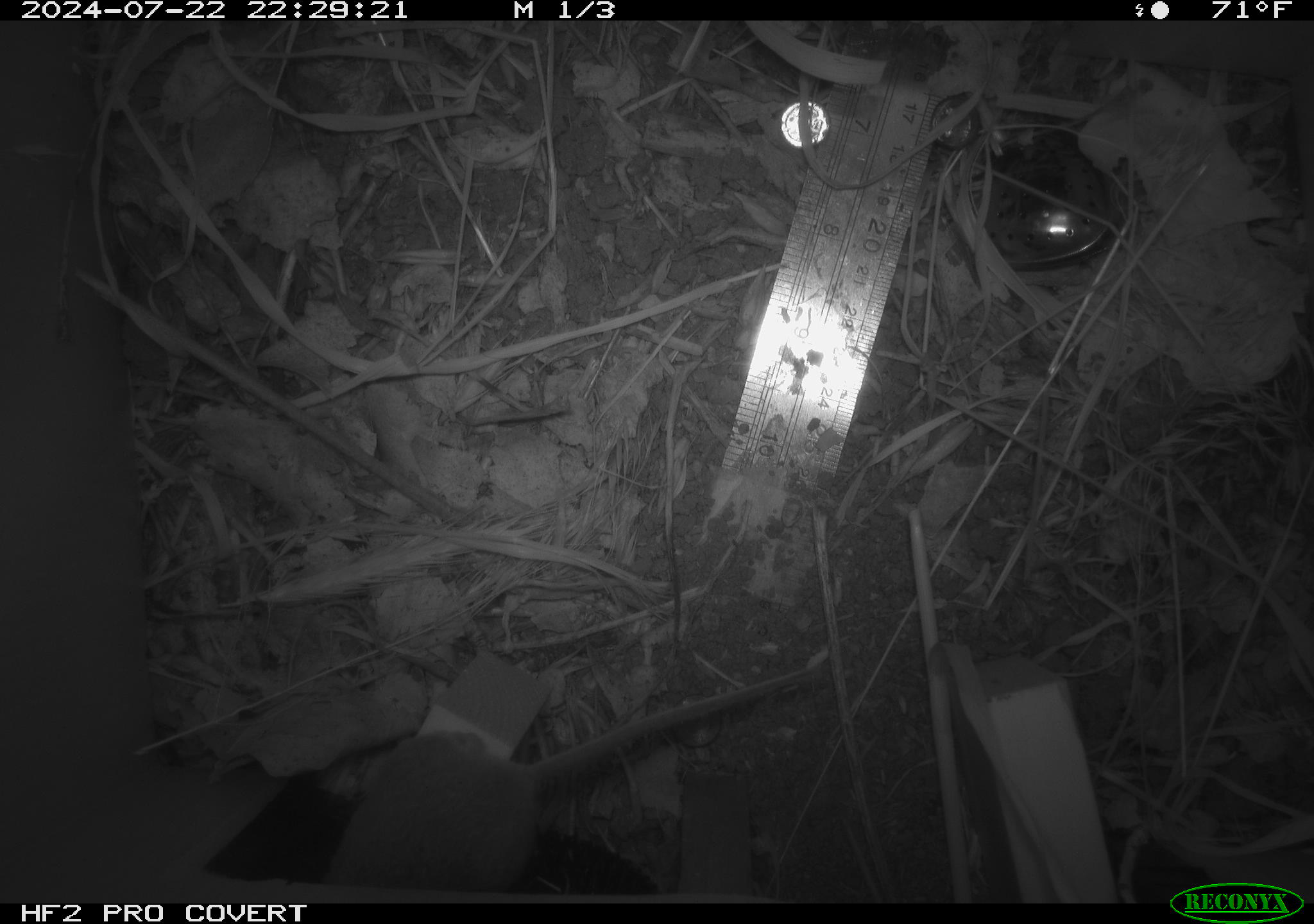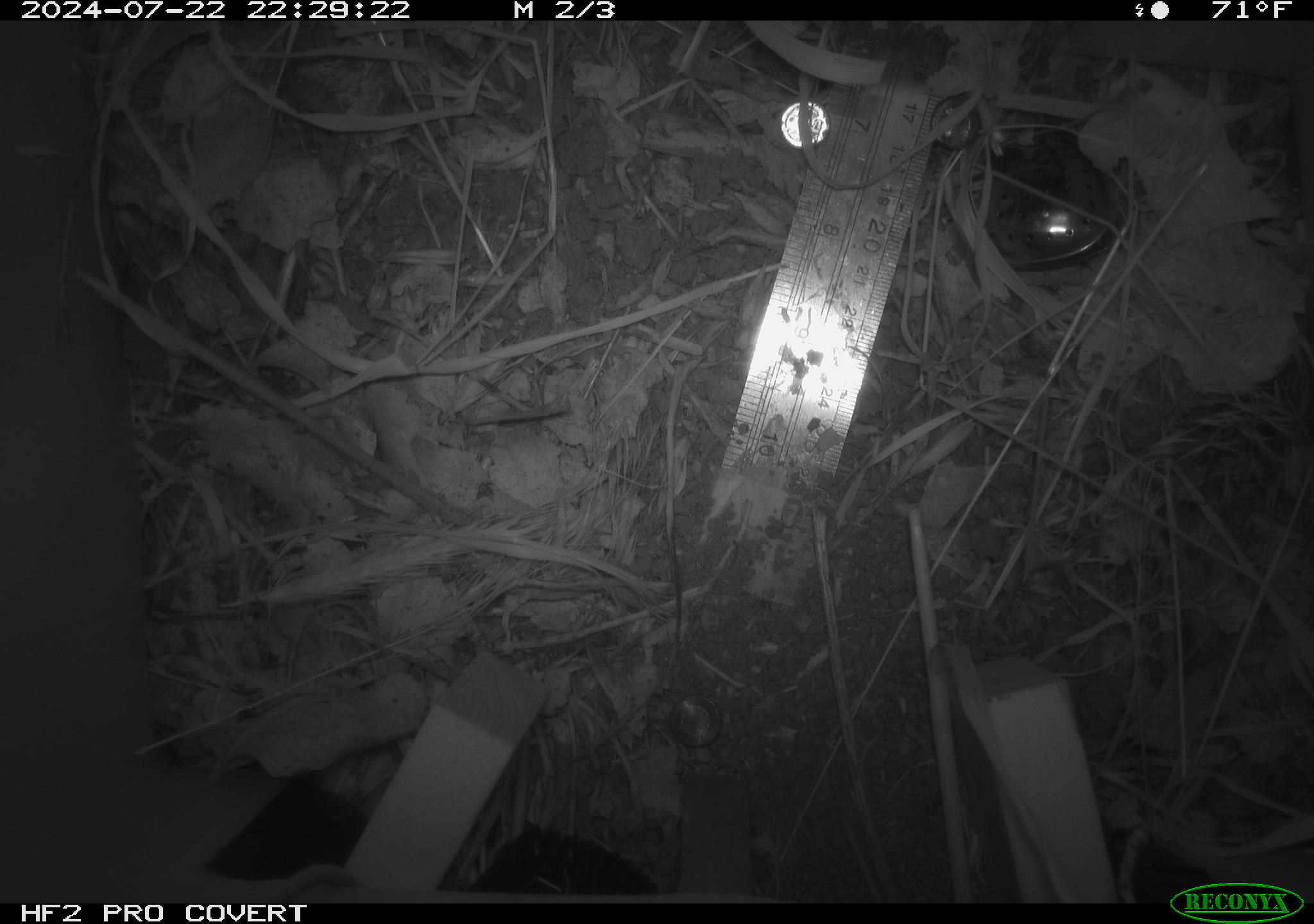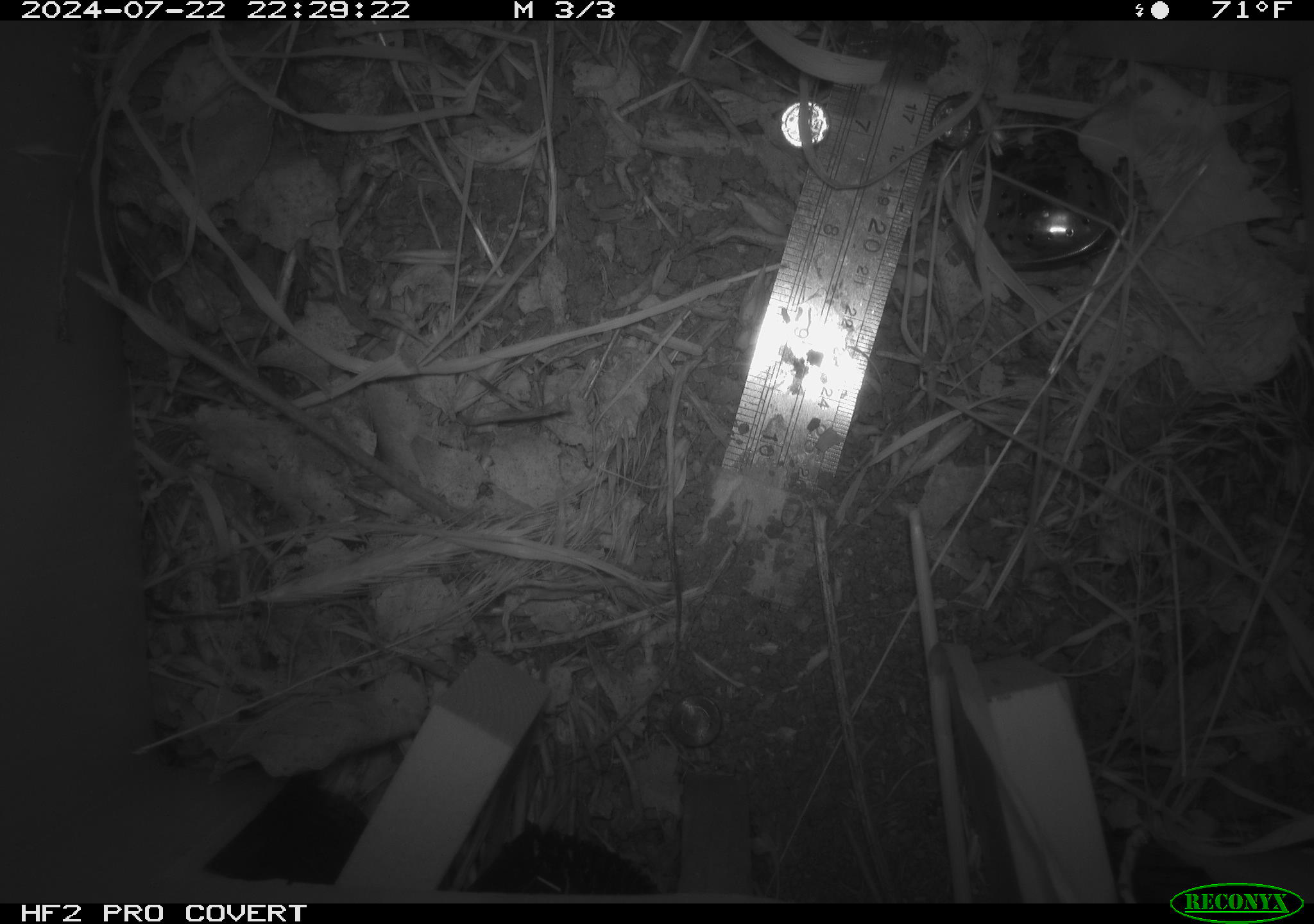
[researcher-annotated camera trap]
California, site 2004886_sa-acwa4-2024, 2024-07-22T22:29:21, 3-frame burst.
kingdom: Animalia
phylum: Chordata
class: Mammalia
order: Rodentia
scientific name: Rodentia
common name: mouse species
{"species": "mouse species (Rodentia)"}